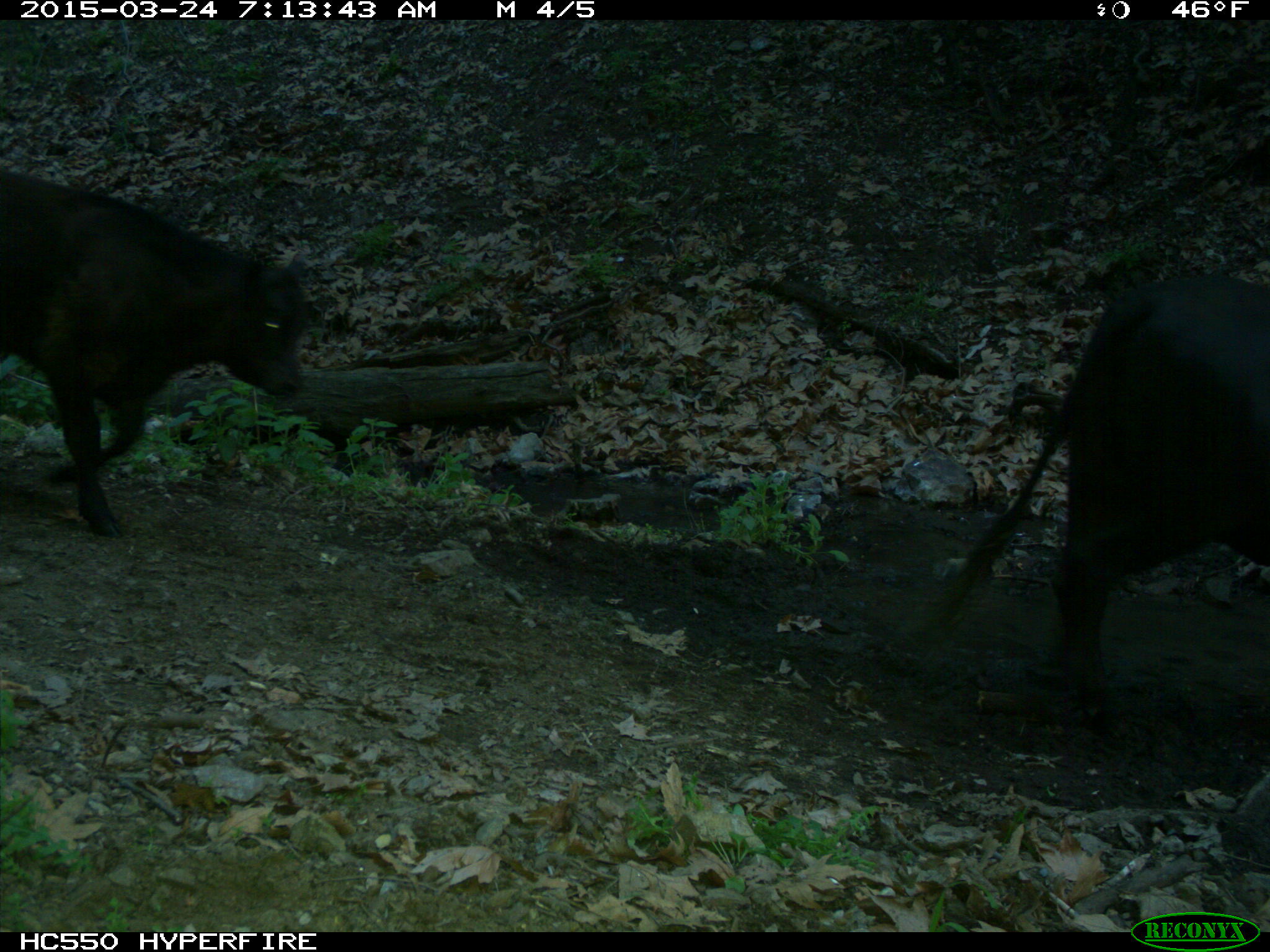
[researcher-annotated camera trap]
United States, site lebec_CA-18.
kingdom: Animalia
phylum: Chordata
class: Mammalia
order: Artiodactyla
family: Bovidae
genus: Bos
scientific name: Bos taurus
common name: domestic cow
Bos taurus (domestic cow).